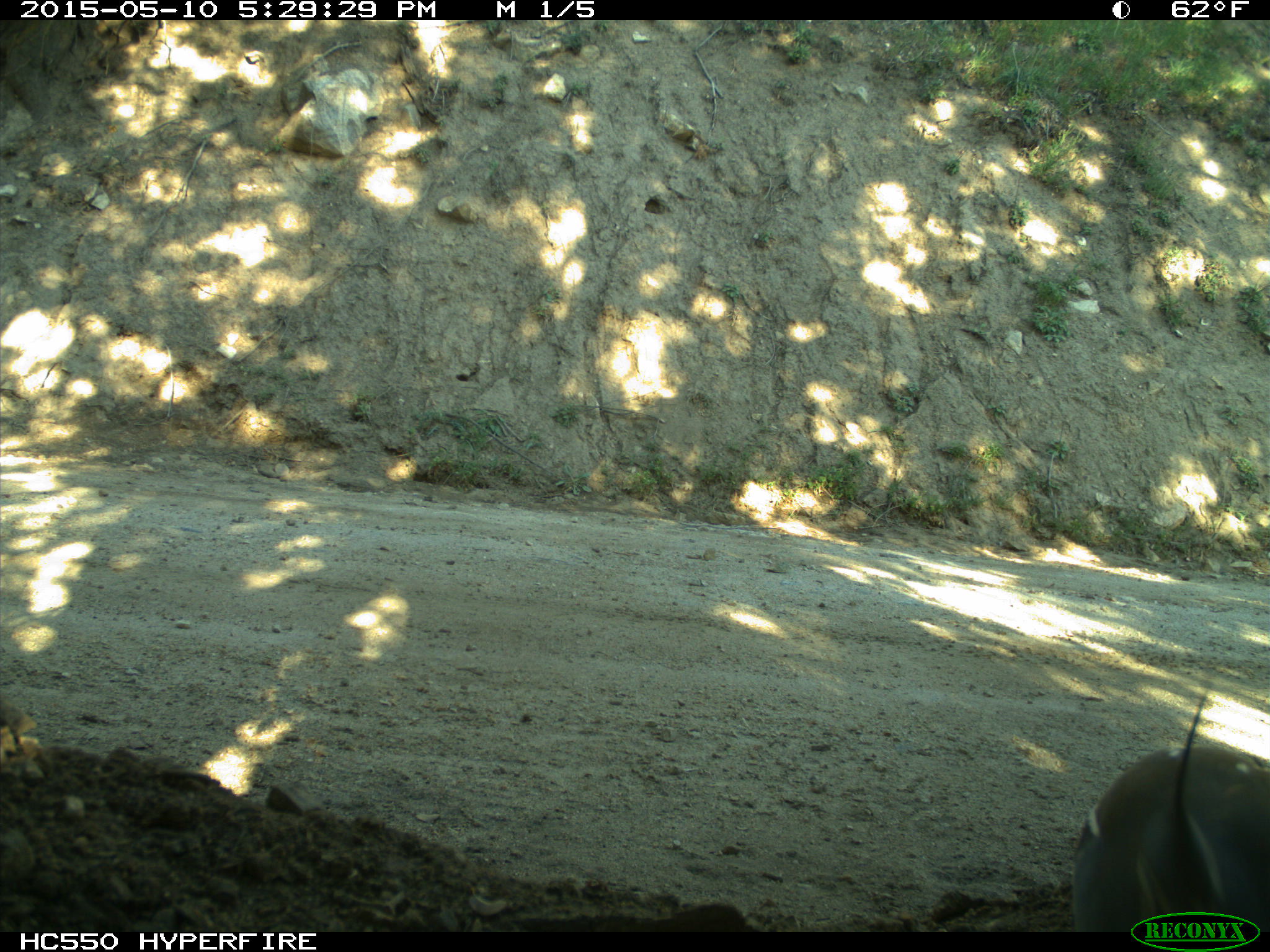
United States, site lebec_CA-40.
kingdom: Animalia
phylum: Chordata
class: Aves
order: Galliformes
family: Odontophoridae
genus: Callipepla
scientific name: Callipepla californica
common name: california quail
Callipepla californica (california quail).